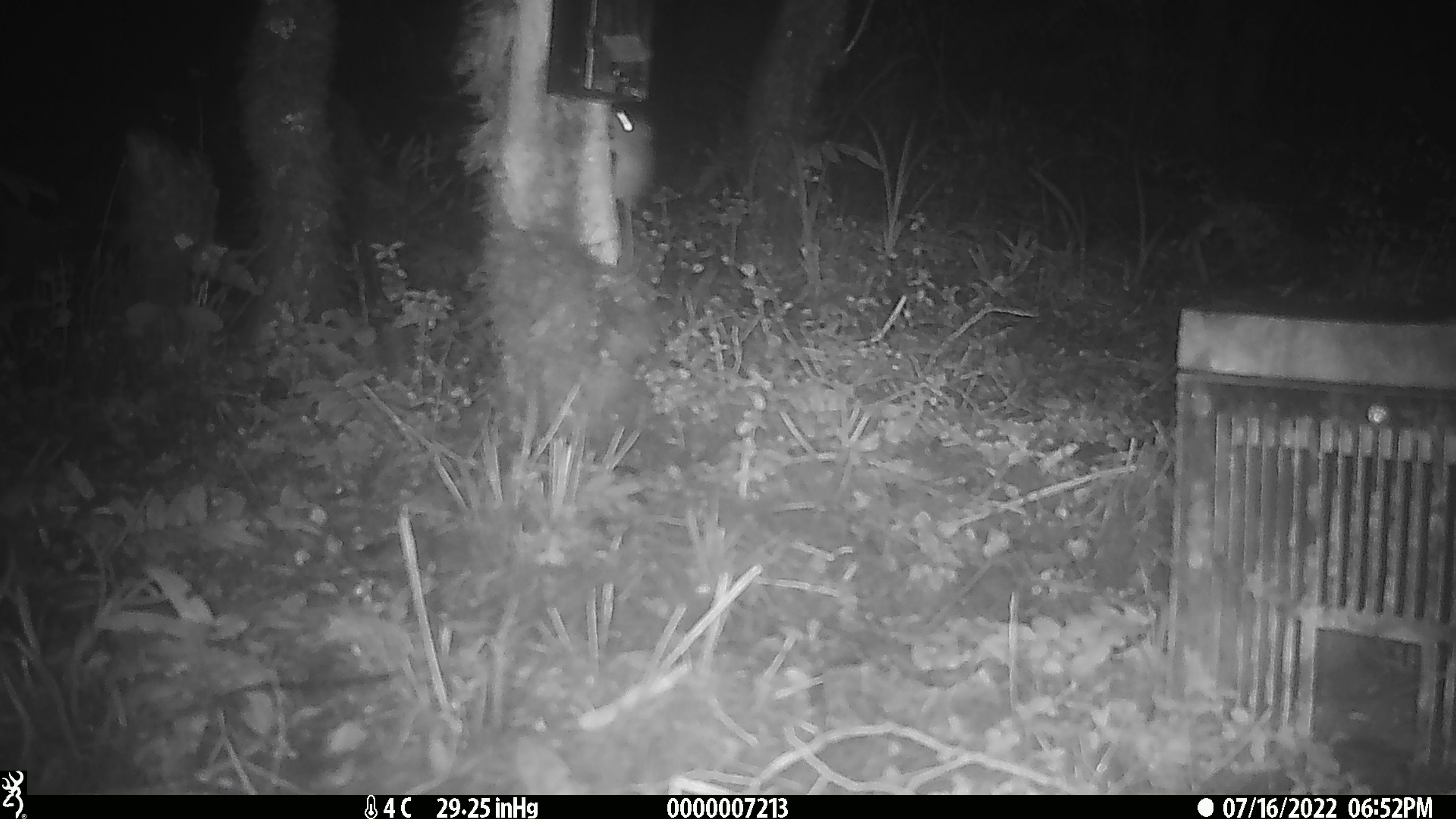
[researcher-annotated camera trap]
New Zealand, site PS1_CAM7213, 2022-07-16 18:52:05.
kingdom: Animalia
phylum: Chordata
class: Mammalia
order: Rodentia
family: Muridae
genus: Mus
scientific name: Mus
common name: mouse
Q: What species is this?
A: Mouse (Mus).